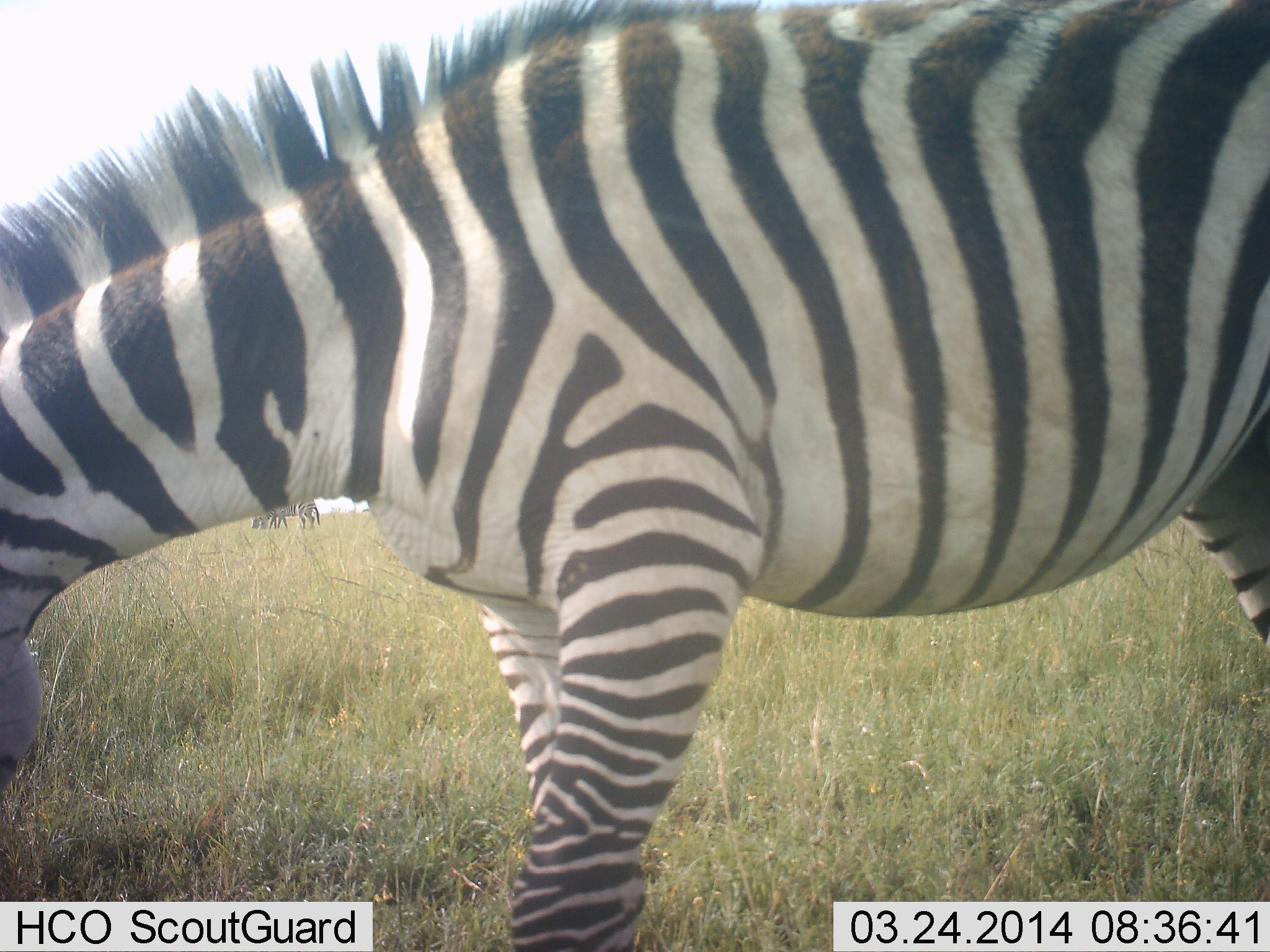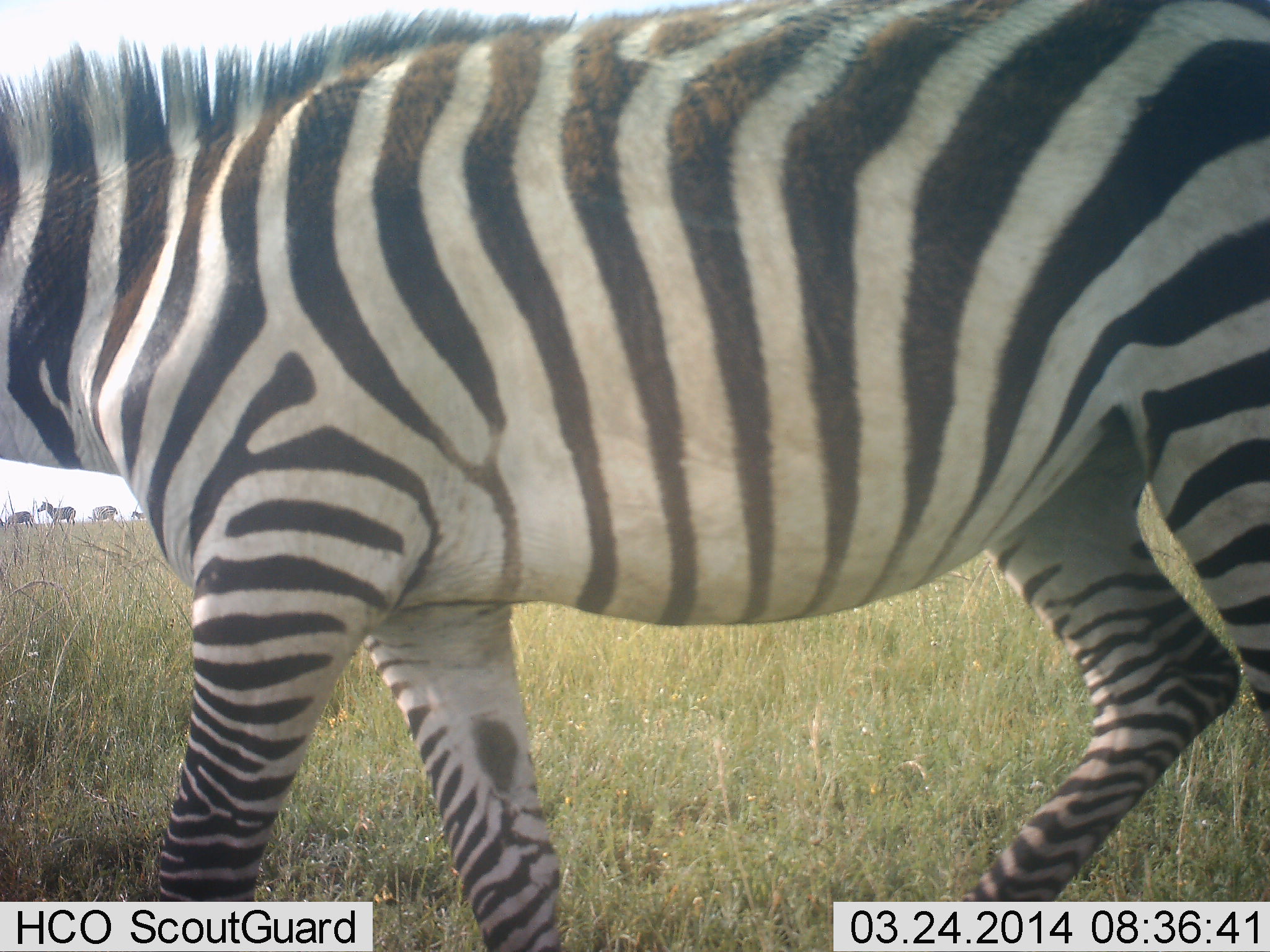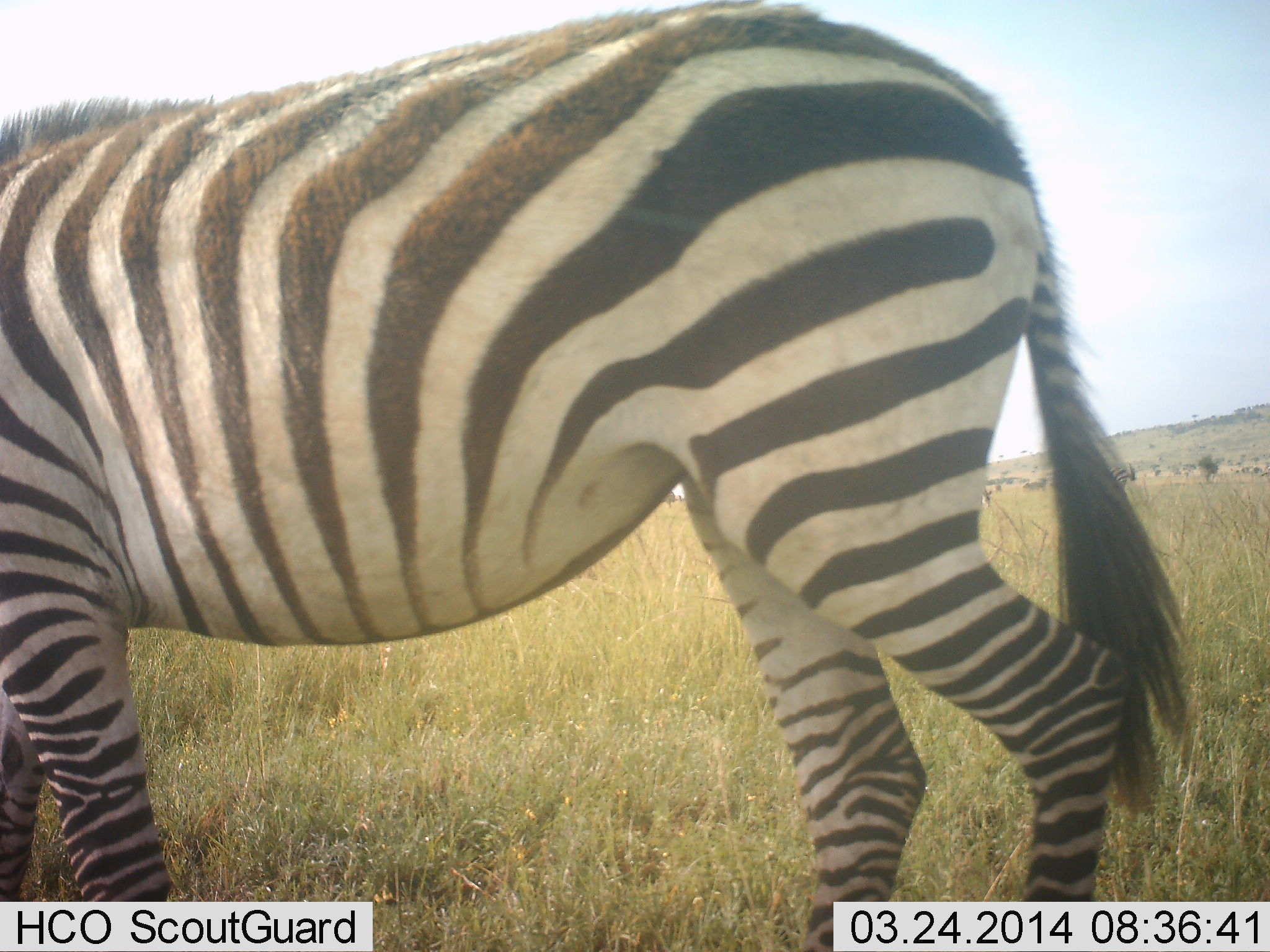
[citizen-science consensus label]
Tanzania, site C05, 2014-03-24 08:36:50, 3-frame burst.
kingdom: Animalia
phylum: Chordata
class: Mammalia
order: Perissodactyla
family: Equidae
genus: Equus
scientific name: Equus quagga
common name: plains zebra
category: zebra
Zebra (plains zebra) (Equus quagga), count 3. Behavior (volunteer vote fractions): standing 36%, resting 0%, moving 73%, interacting 0%. Young present (vote fraction): 0%. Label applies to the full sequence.